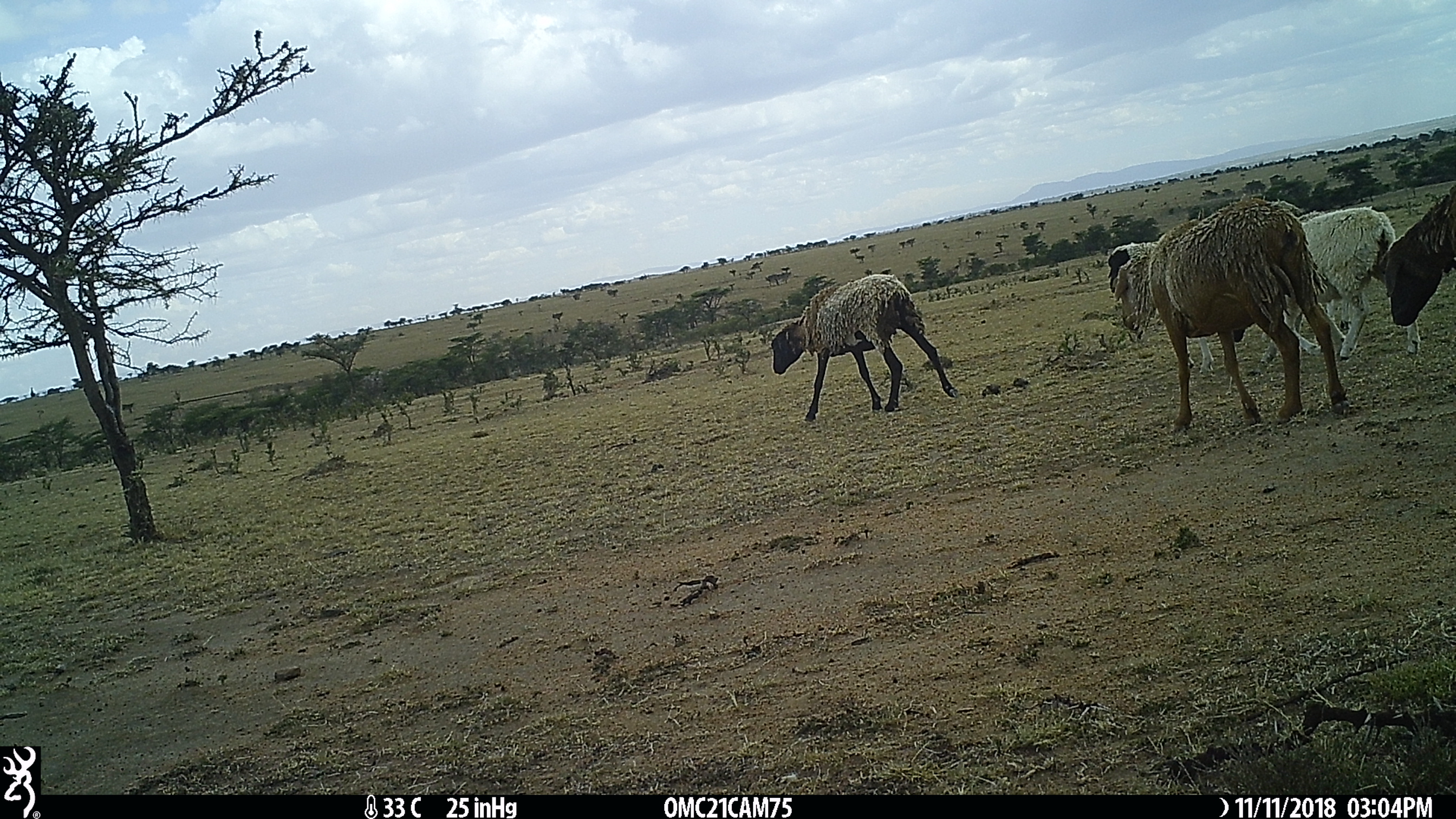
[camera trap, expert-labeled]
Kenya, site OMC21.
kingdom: Animalia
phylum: Chordata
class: Mammalia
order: Artiodactyla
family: Bovidae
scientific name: Bovidae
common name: sheep or goat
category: shoat